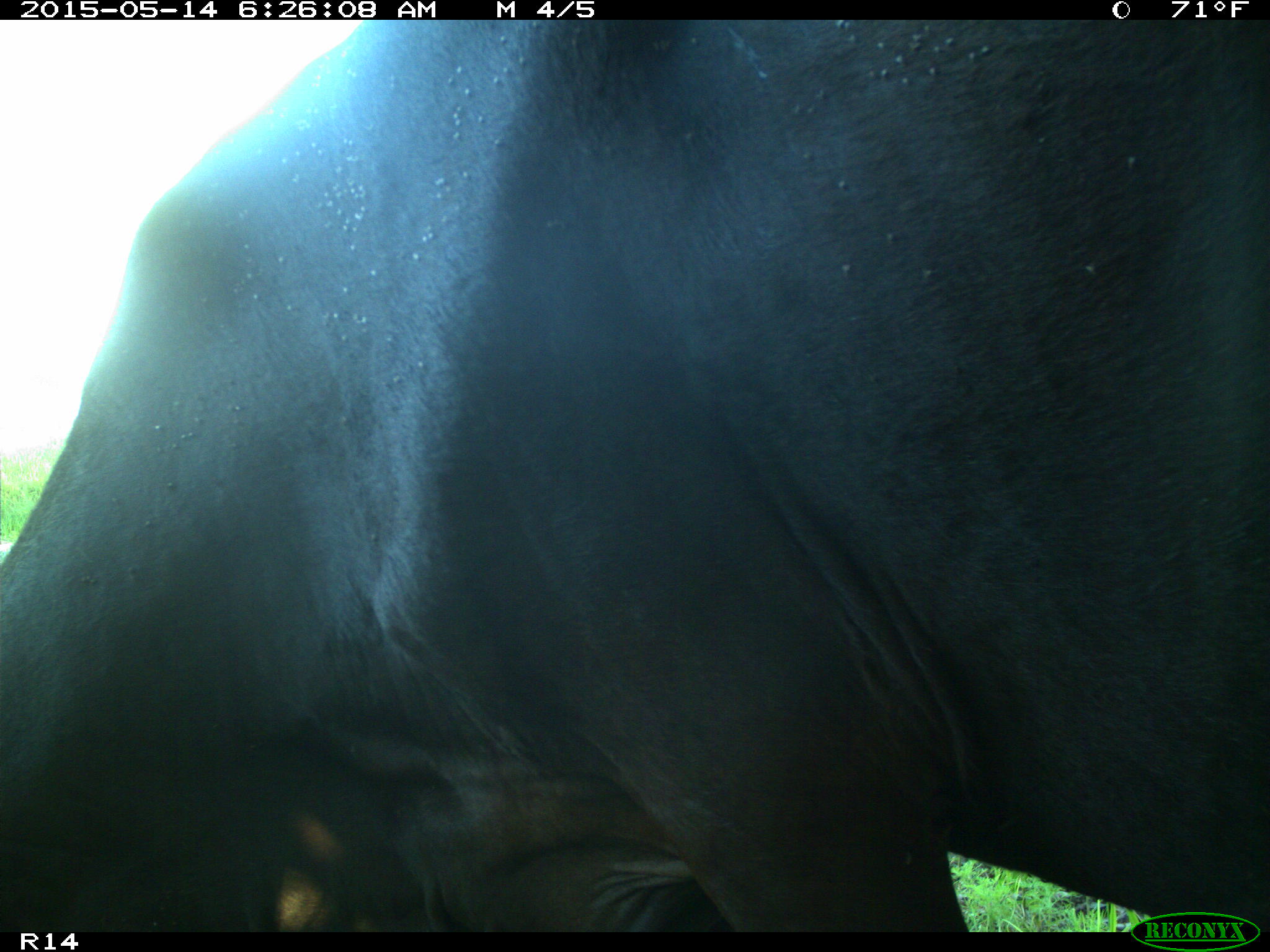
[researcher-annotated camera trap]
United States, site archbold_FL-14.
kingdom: Animalia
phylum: Chordata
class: Mammalia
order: Artiodactyla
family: Bovidae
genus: Bos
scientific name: Bos taurus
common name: domestic cow